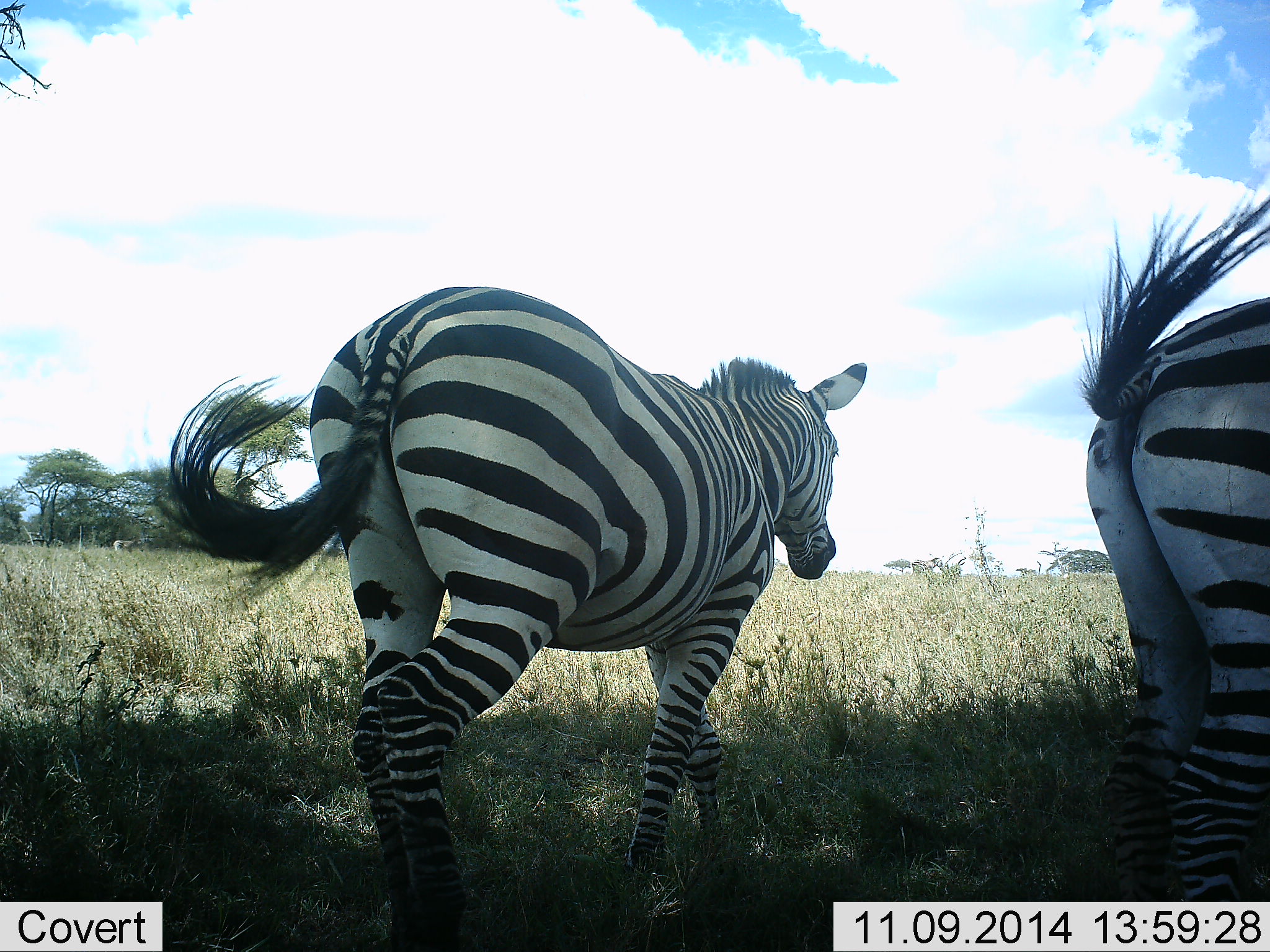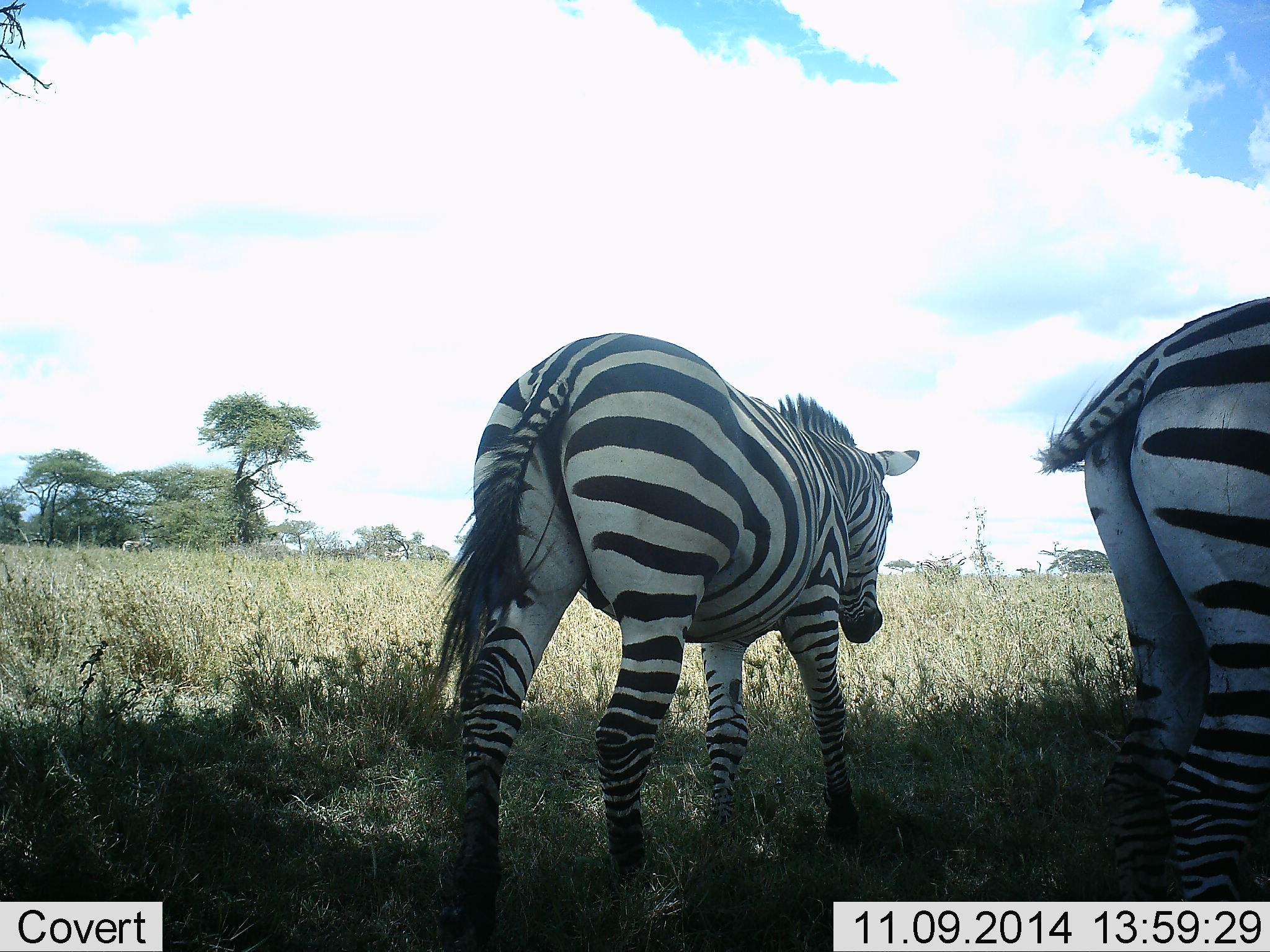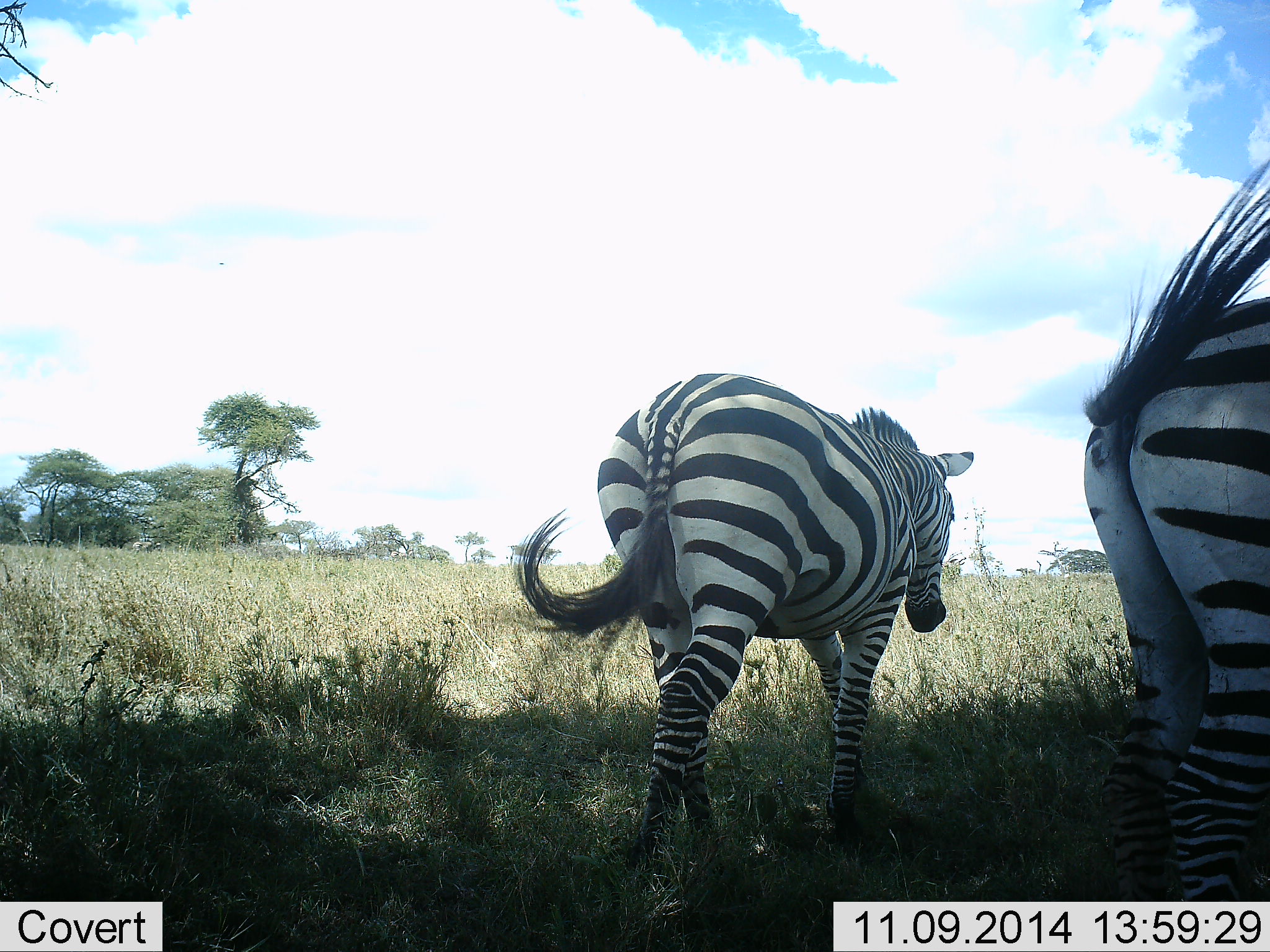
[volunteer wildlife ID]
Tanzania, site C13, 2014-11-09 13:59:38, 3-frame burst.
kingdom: Animalia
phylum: Chordata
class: Mammalia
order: Perissodactyla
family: Equidae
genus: Equus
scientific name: Equus quagga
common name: plains zebra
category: zebra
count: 2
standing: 70%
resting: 10%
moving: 100%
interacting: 0%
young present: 0%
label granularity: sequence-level